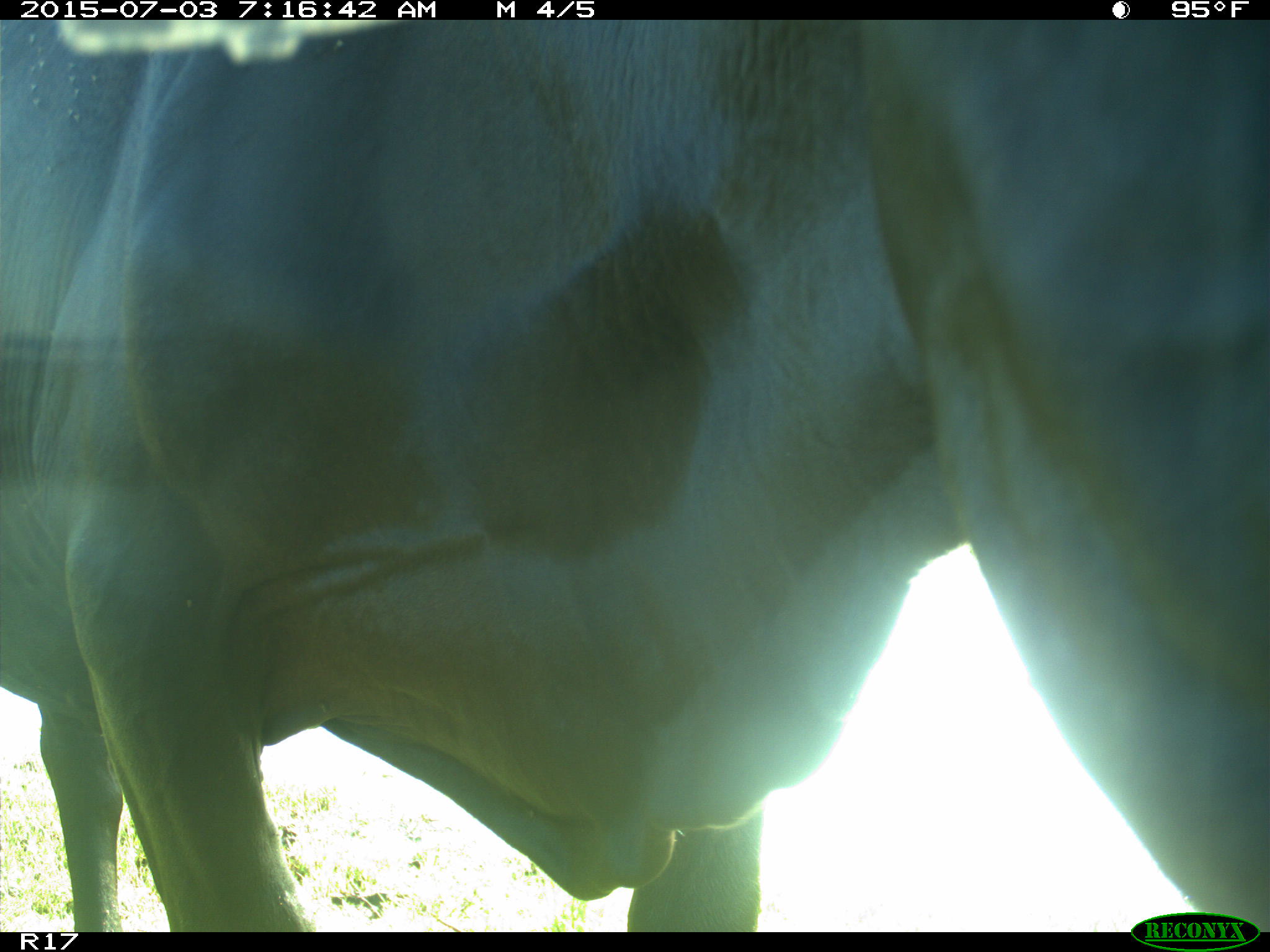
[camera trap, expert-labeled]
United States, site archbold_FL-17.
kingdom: Animalia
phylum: Chordata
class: Mammalia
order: Artiodactyla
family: Bovidae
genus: Bos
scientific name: Bos taurus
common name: domestic cow